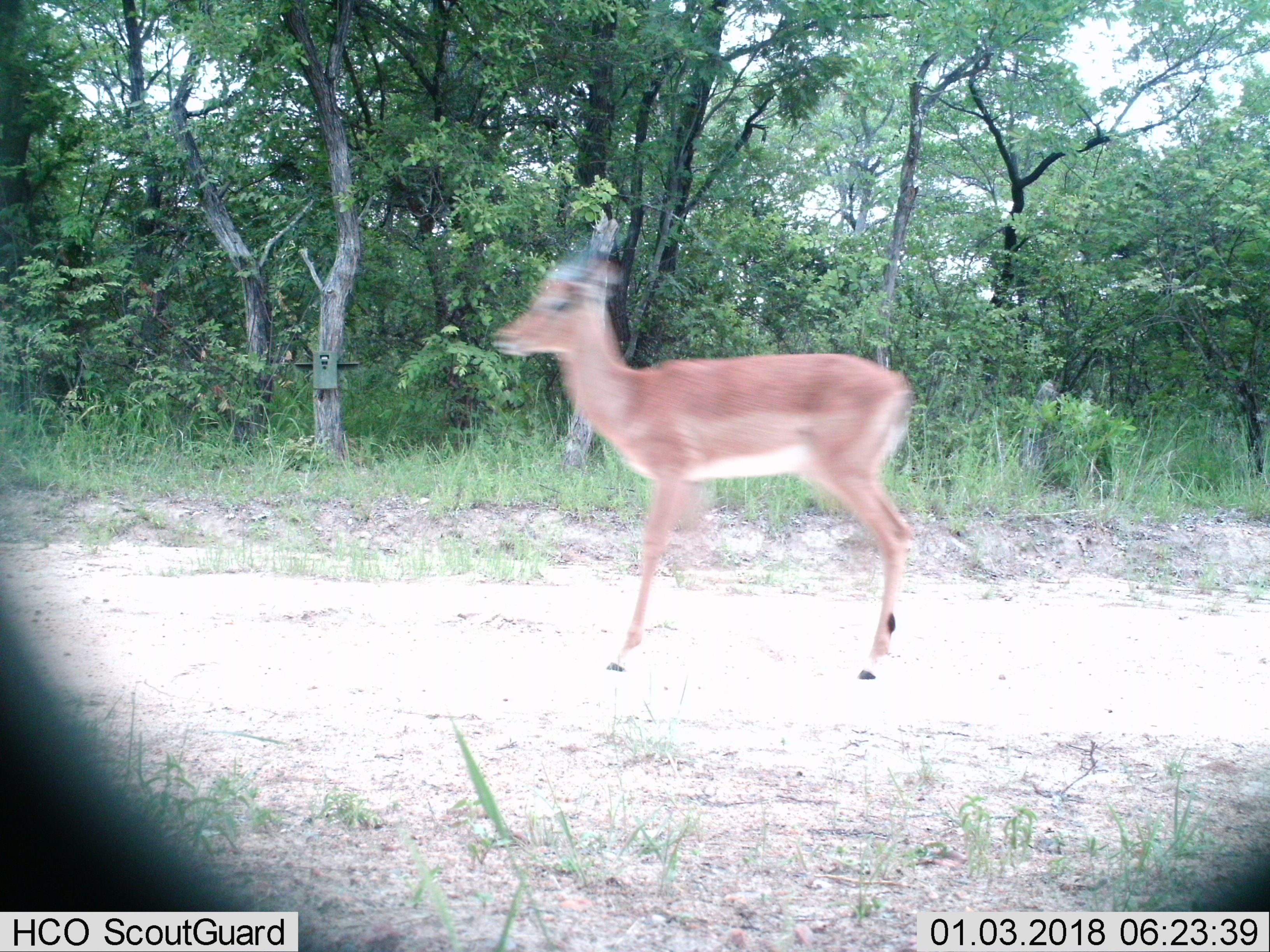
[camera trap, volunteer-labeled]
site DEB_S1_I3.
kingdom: Animalia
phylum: Chordata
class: Mammalia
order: Artiodactyla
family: Bovidae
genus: Aepyceros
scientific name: Aepyceros melampus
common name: impala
Impala (Aepyceros melampus), count 1. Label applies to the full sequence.